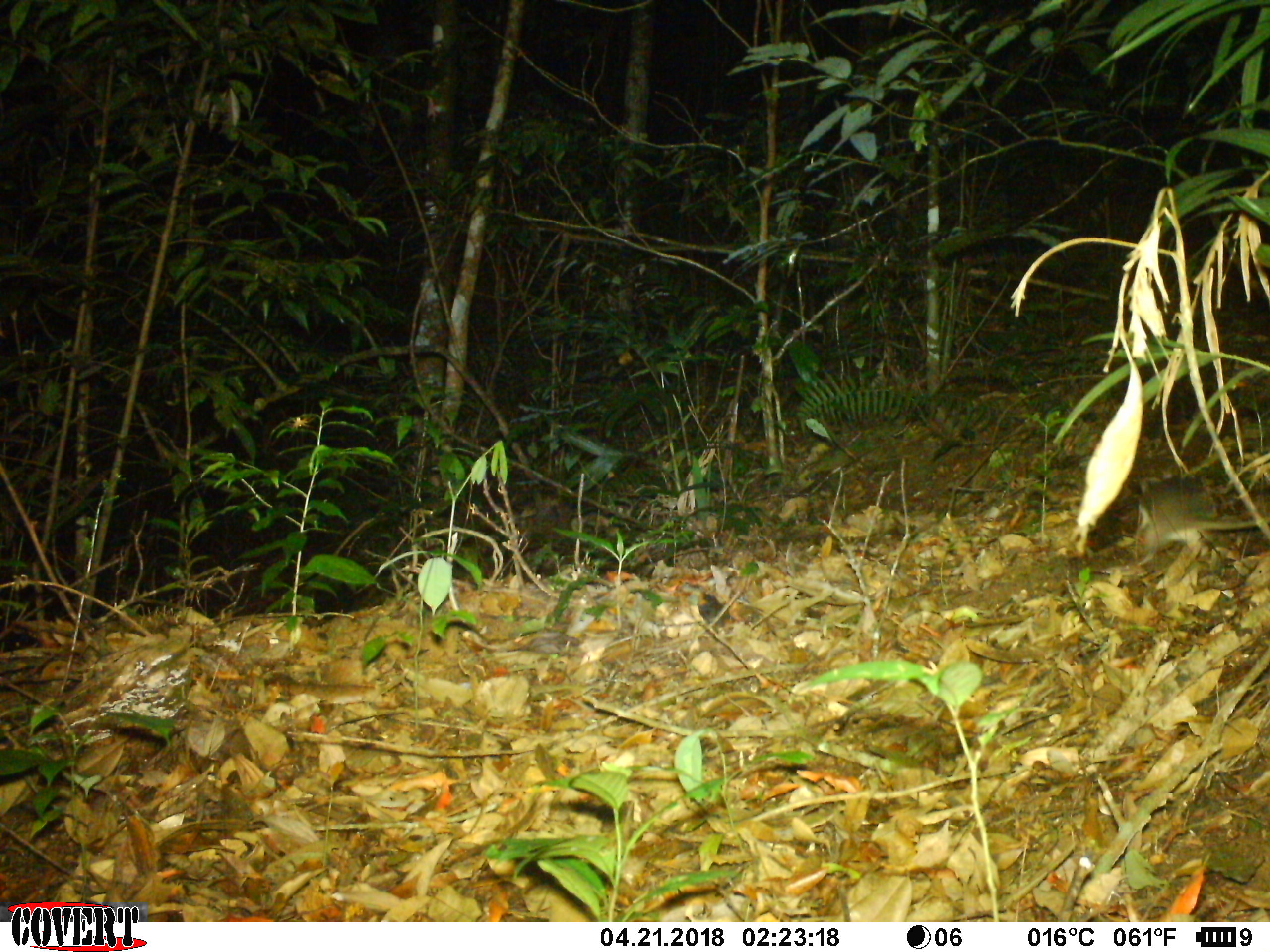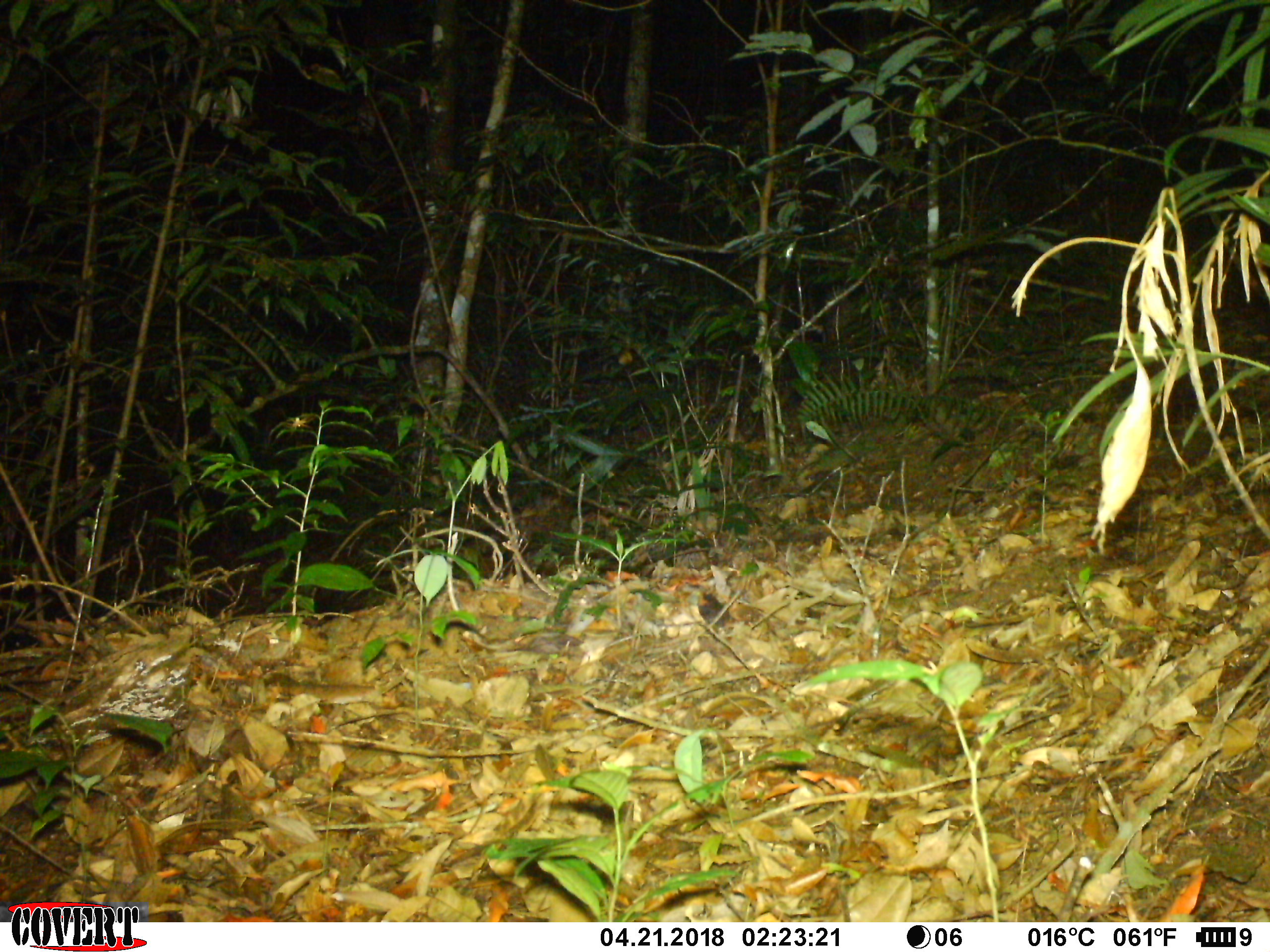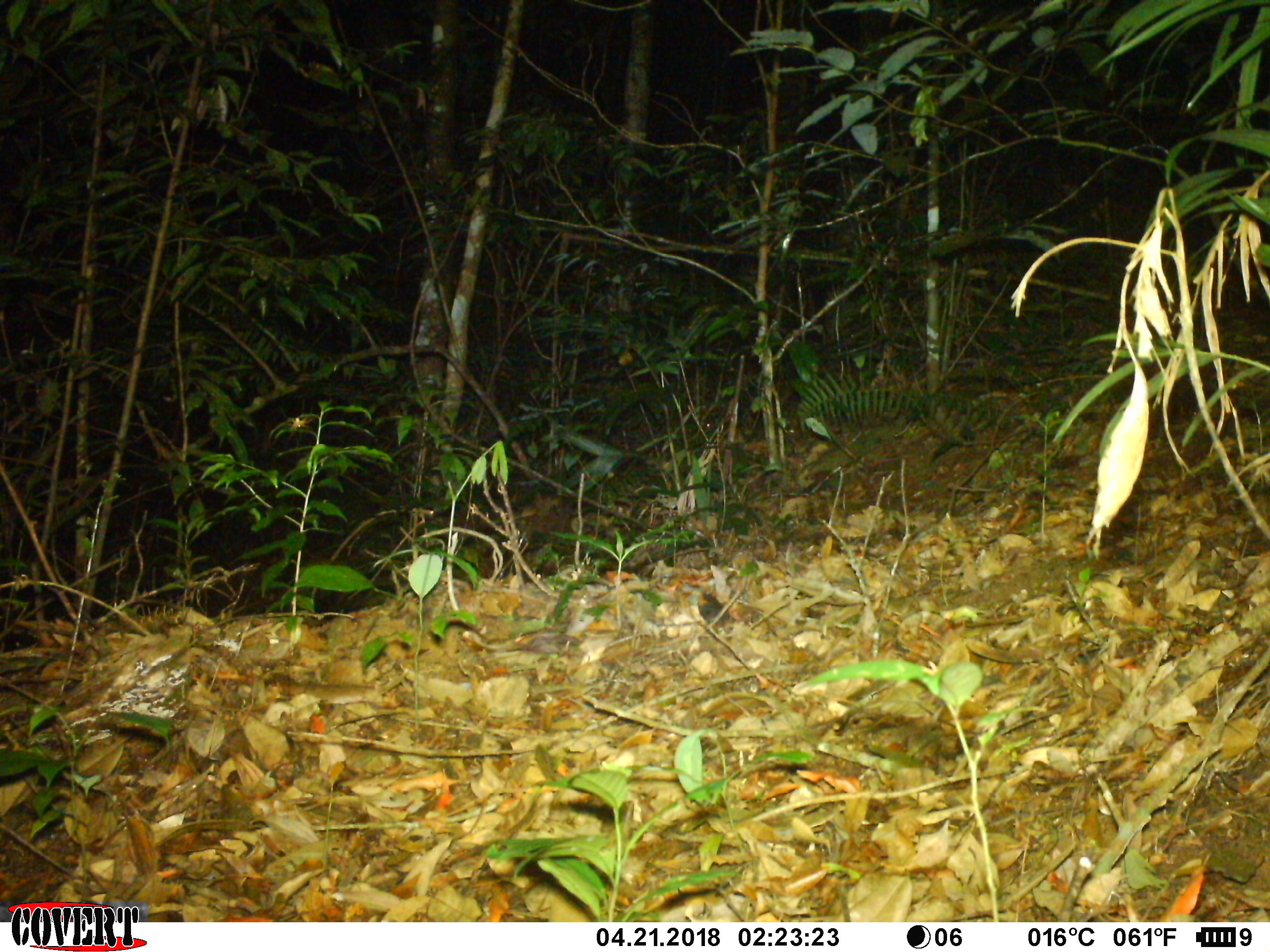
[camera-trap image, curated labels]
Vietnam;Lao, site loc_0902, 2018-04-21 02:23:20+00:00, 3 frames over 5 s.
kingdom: Animalia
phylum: Chordata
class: Mammalia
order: Rodentia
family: Muridae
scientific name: Muridae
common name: old-world mice and rats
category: unidentified murid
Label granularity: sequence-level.